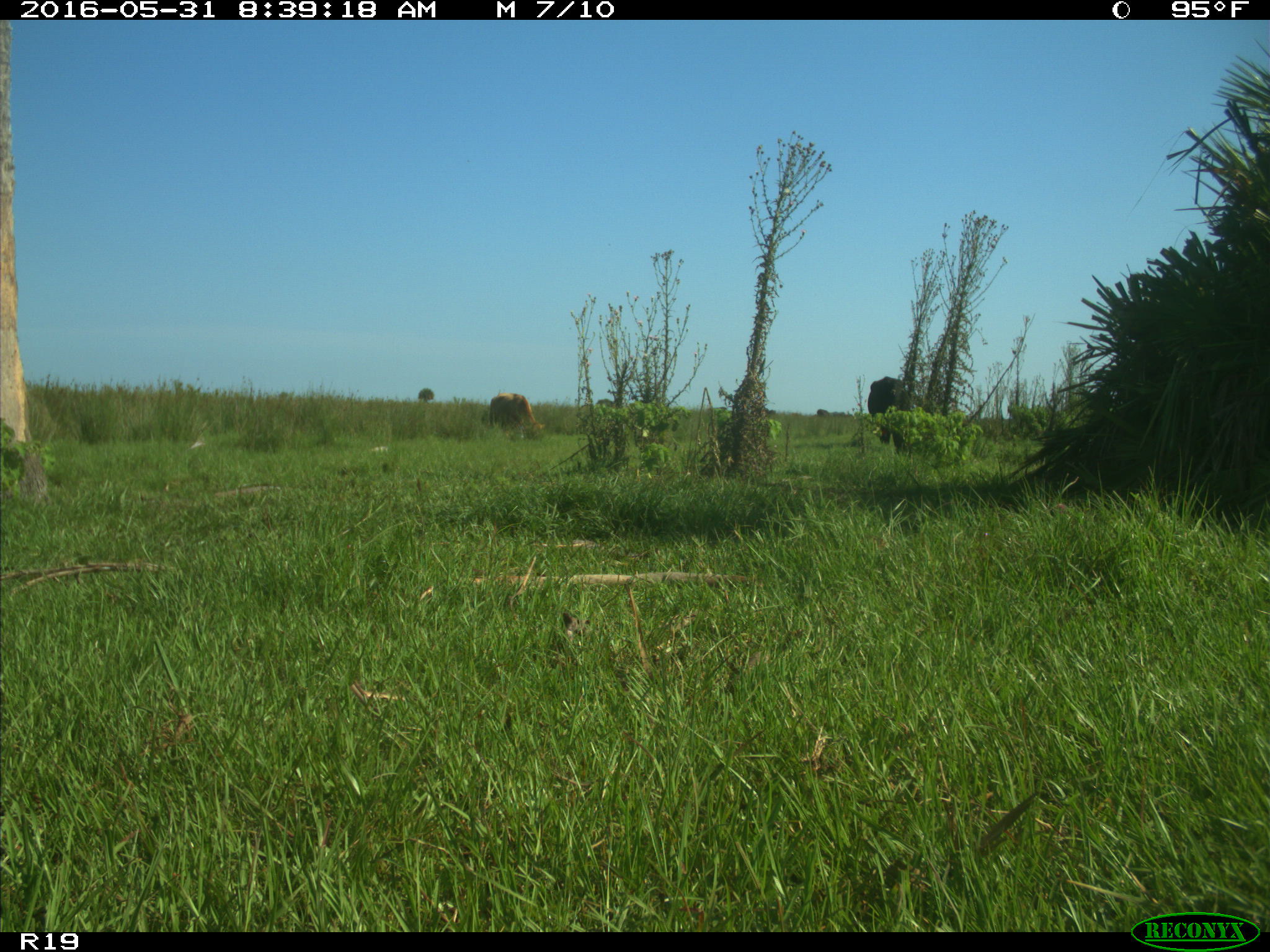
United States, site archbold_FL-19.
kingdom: Animalia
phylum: Chordata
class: Mammalia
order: Artiodactyla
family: Bovidae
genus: Bos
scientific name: Bos taurus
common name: domestic cow